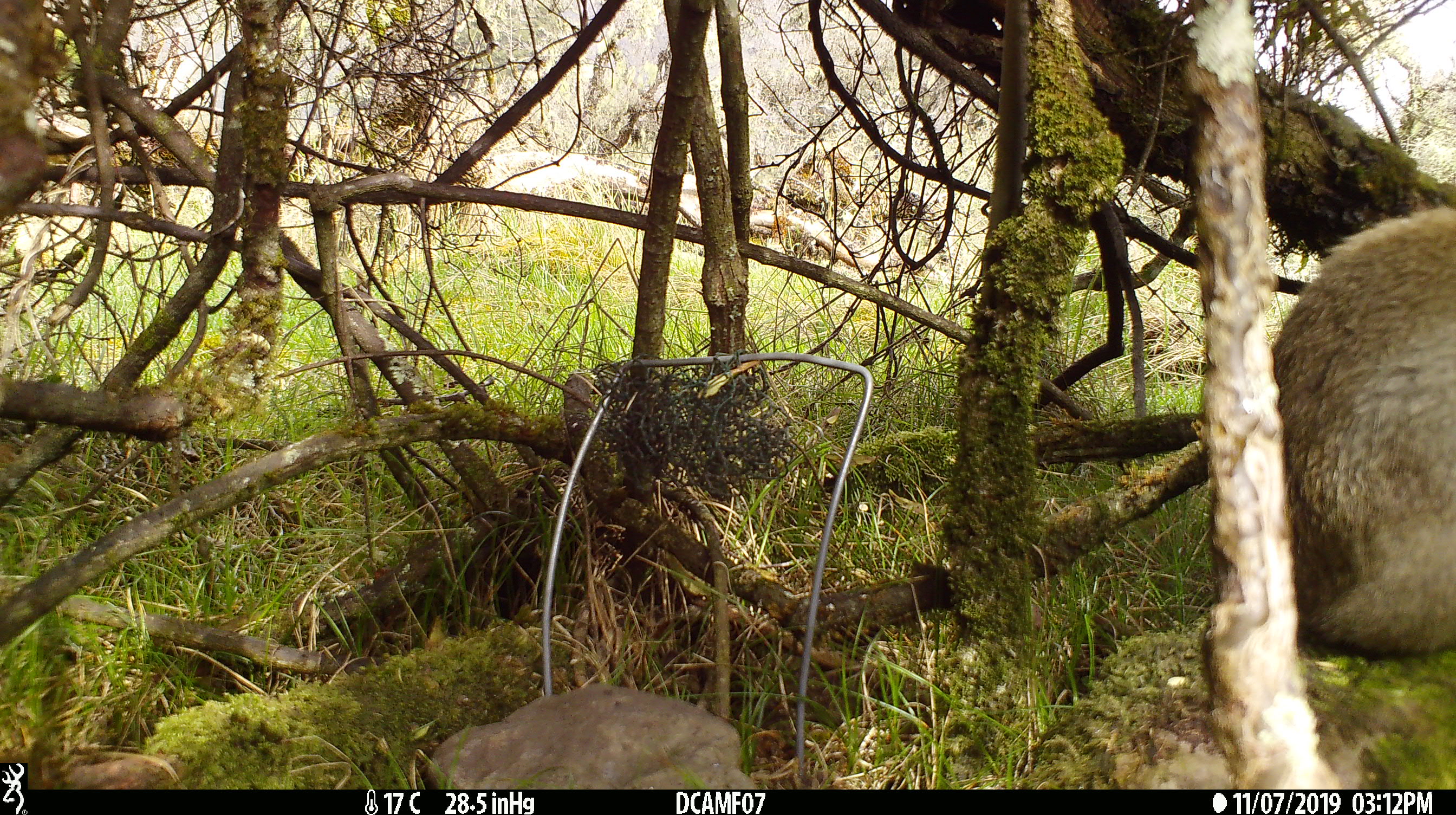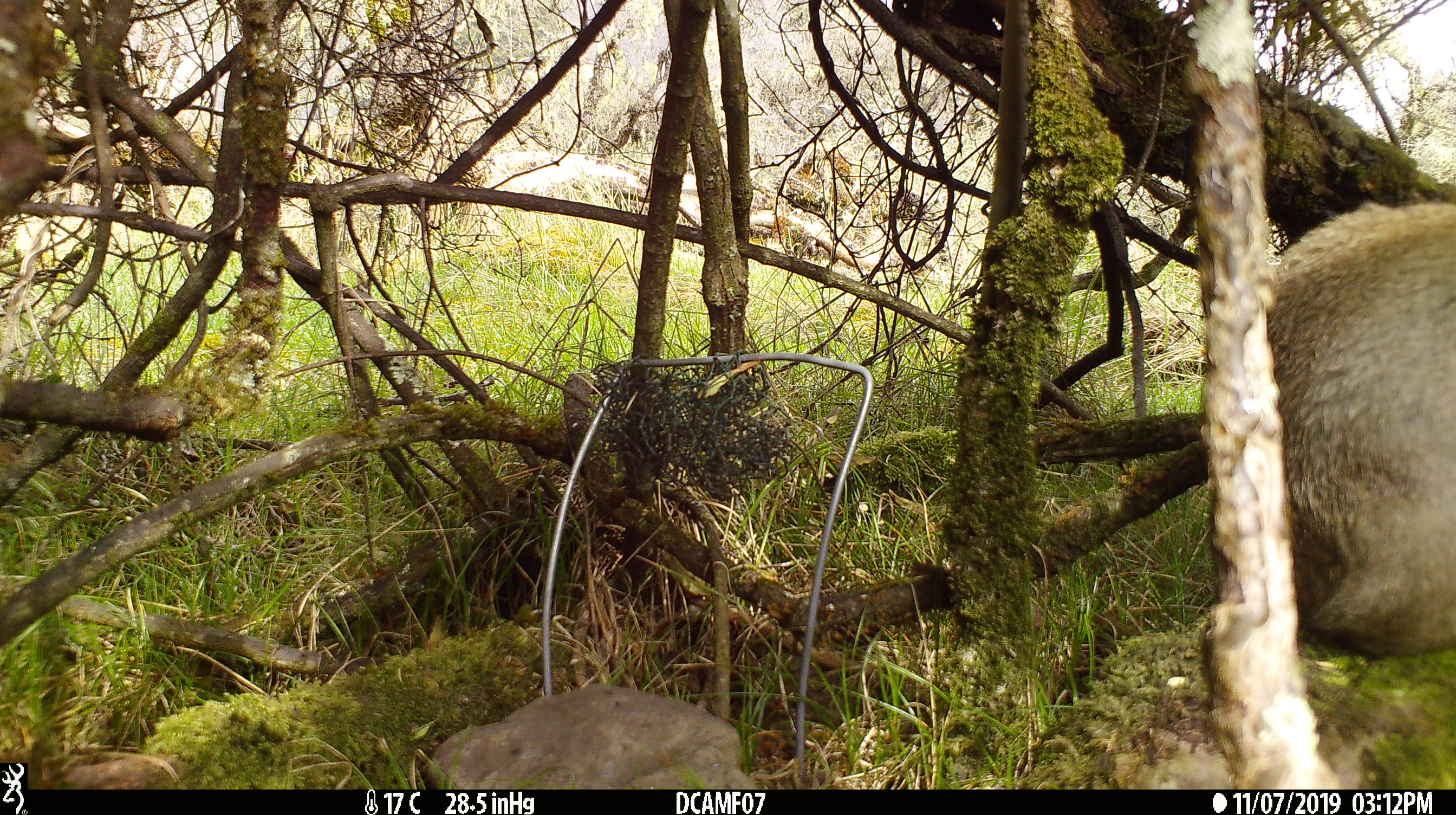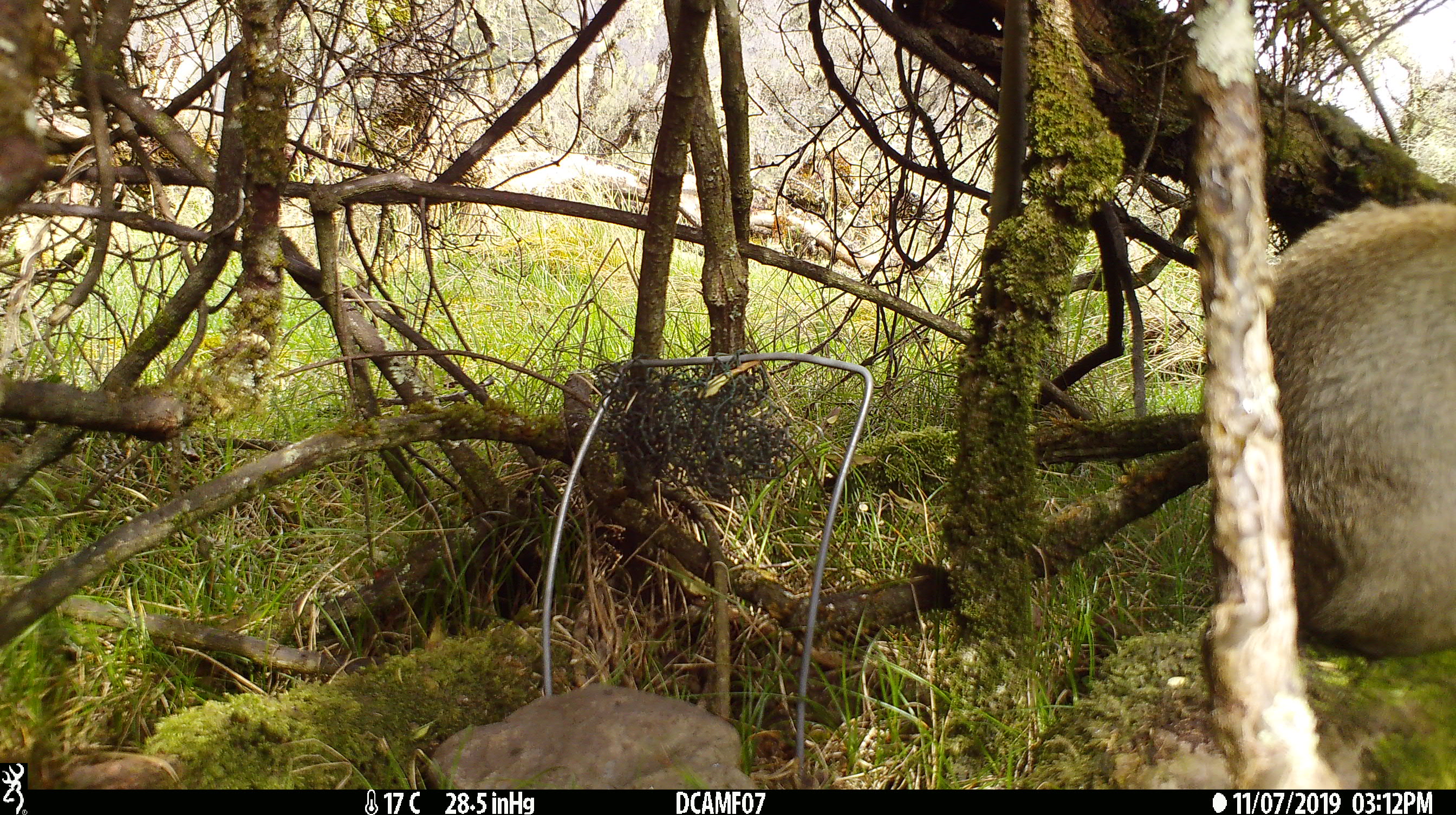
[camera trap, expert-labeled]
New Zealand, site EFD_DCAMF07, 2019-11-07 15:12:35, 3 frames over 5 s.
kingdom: Animalia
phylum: Chordata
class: Mammalia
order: Lagomorpha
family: Leporidae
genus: Oryctolagus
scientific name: Oryctolagus cuniculus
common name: european rabbit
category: rabbit